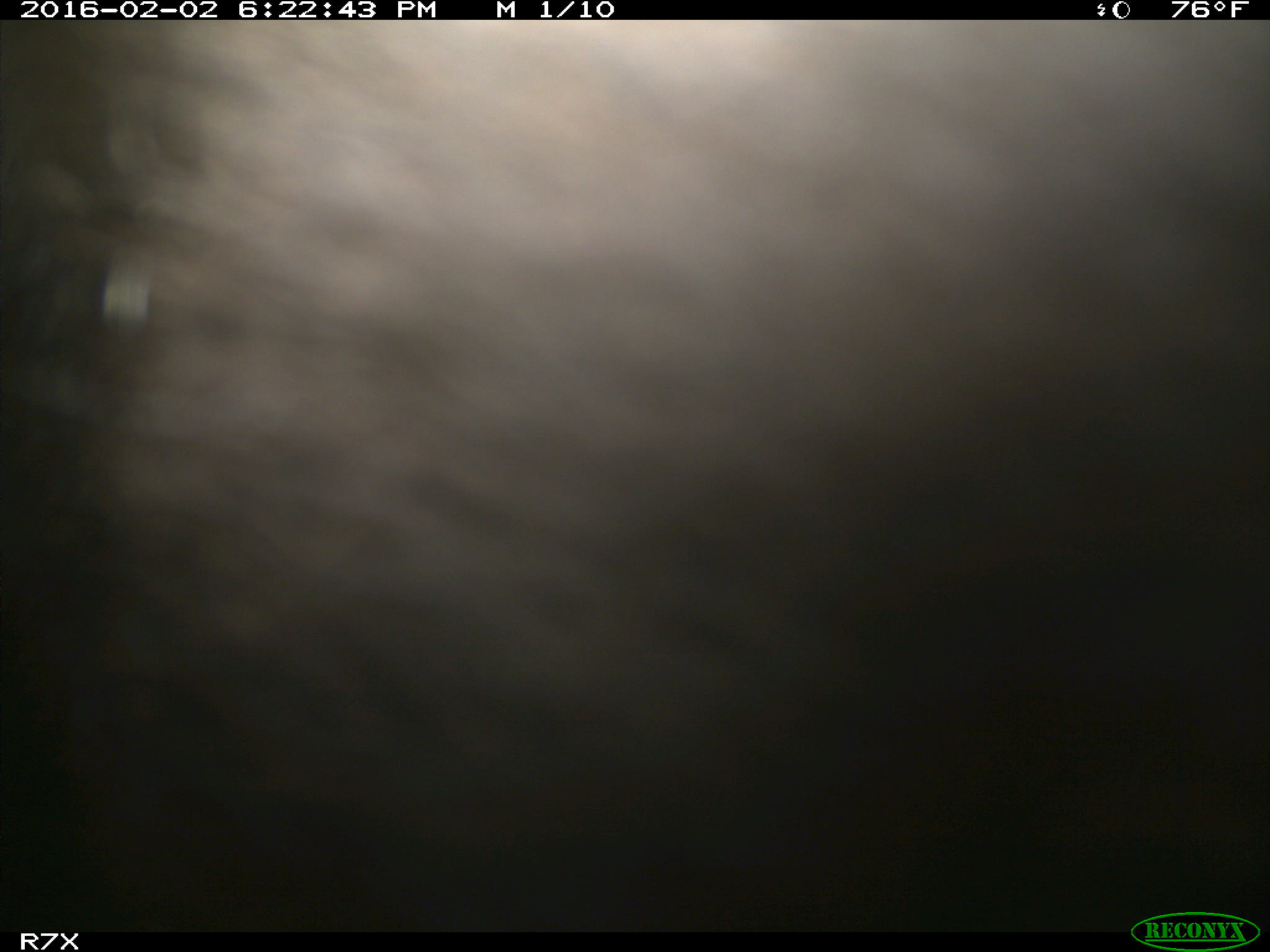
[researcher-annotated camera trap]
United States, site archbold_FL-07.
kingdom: Animalia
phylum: Chordata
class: Mammalia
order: Artiodactyla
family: Bovidae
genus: Bos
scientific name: Bos taurus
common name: domestic cow